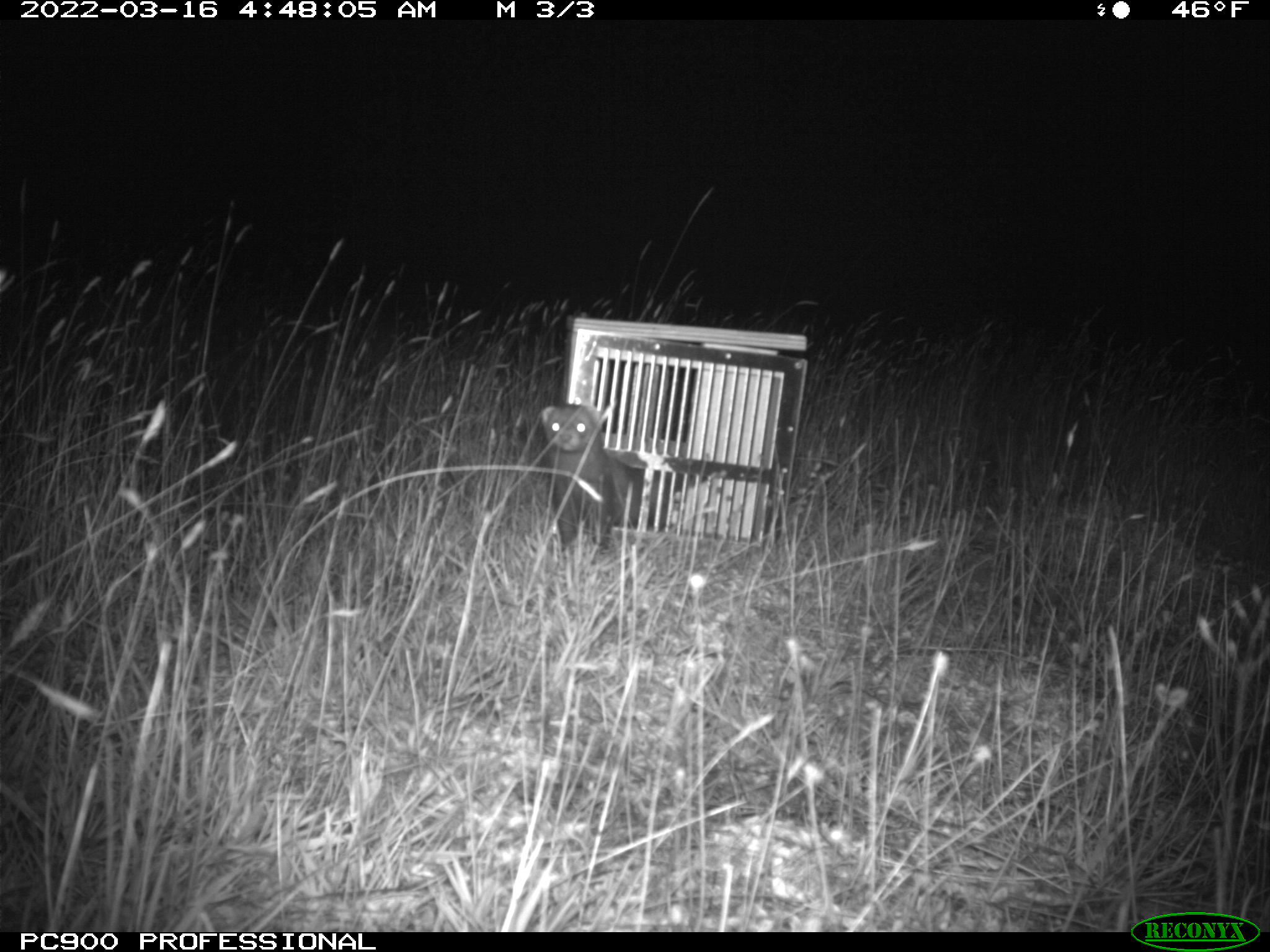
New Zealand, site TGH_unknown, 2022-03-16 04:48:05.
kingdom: Animalia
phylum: Chordata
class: Mammalia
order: Carnivora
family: Mustelidae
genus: Mustela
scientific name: Mustela furo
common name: ferret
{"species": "ferret (Mustela furo)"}